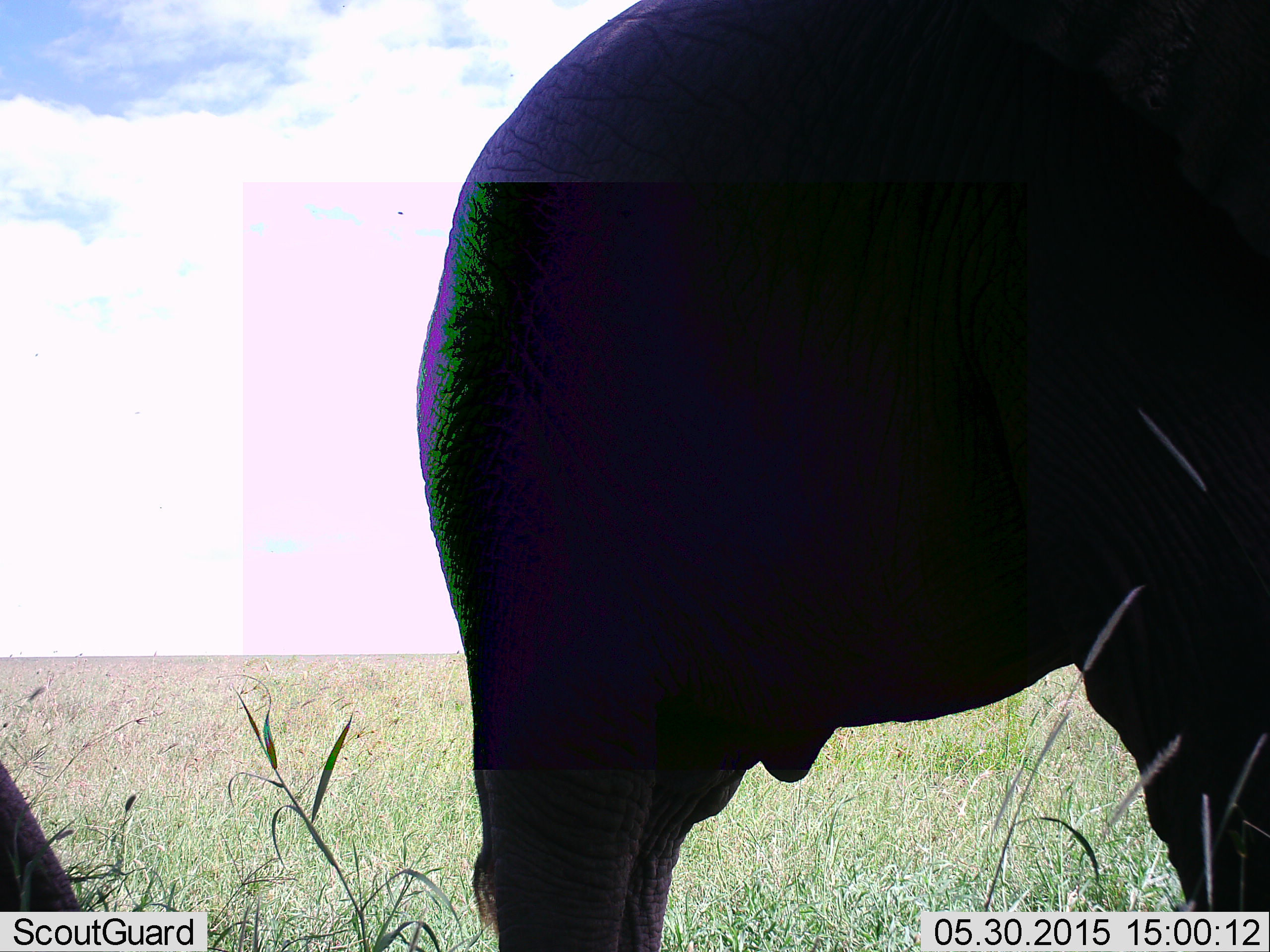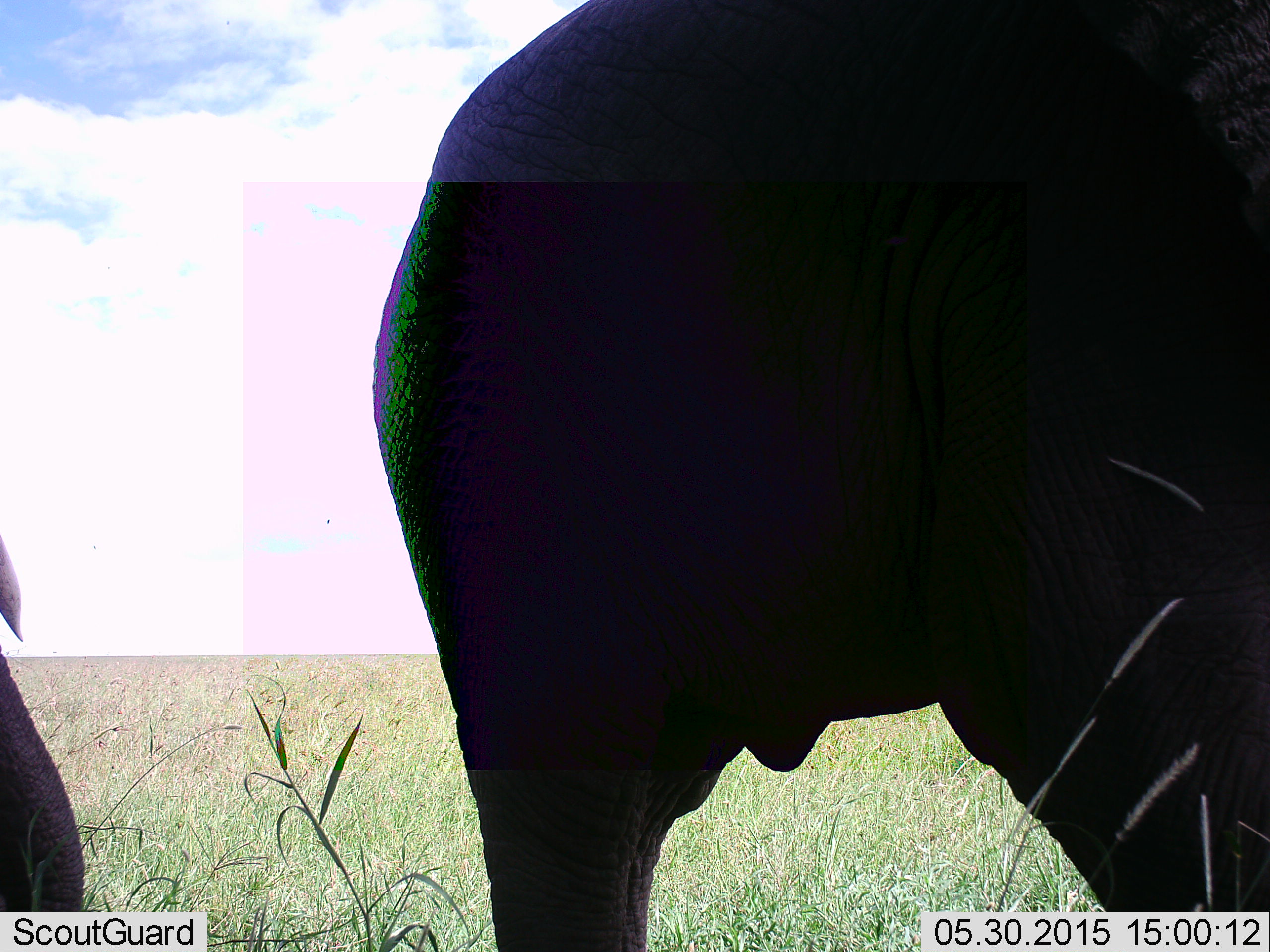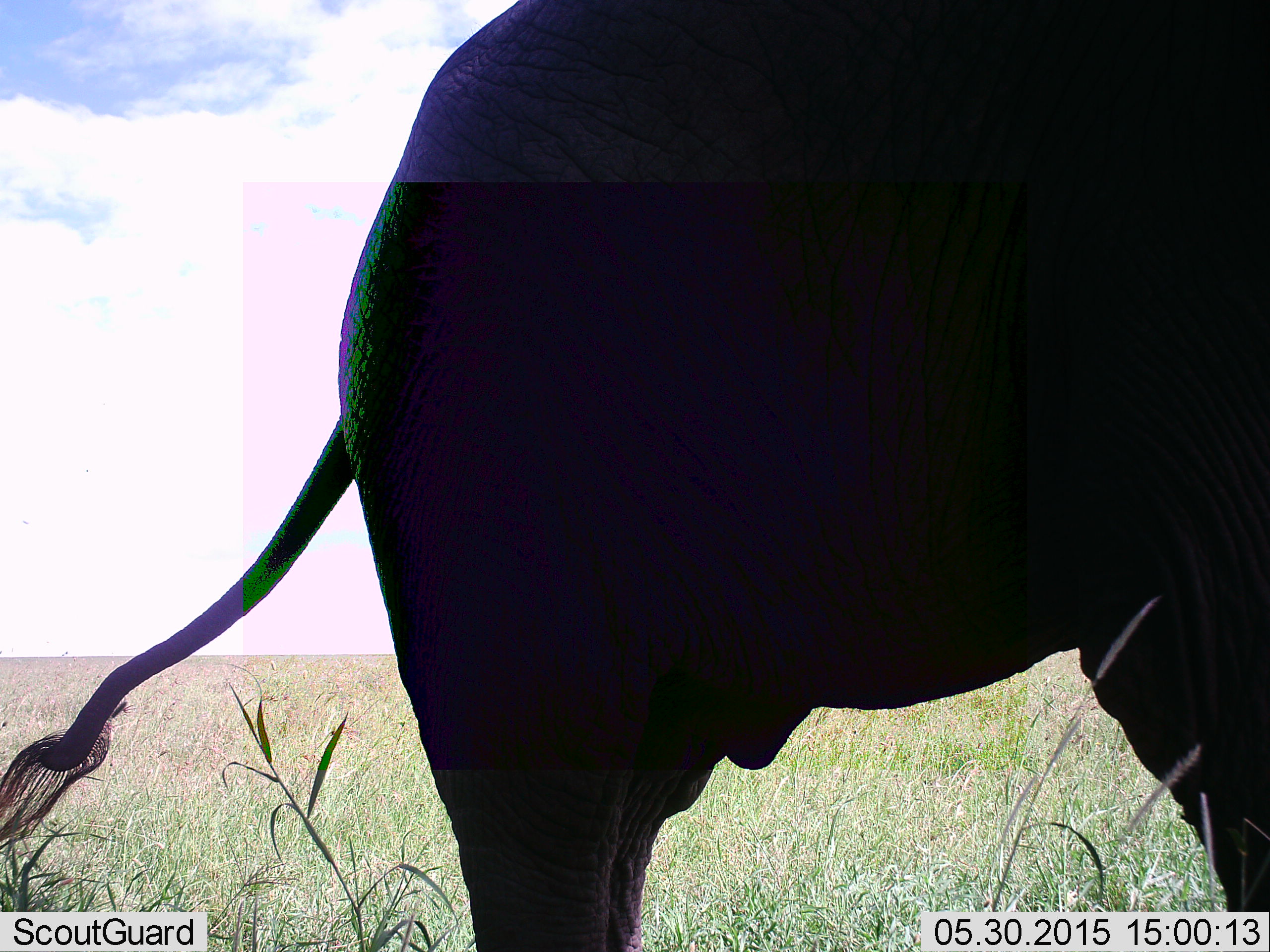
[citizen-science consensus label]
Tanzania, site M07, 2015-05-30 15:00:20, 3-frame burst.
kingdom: Animalia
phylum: Chordata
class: Mammalia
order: Proboscidea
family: Elephantidae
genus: Loxodonta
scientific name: Loxodonta africana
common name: african bush elephant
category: elephant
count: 2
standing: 90%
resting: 0%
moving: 20%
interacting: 0%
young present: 0%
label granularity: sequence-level